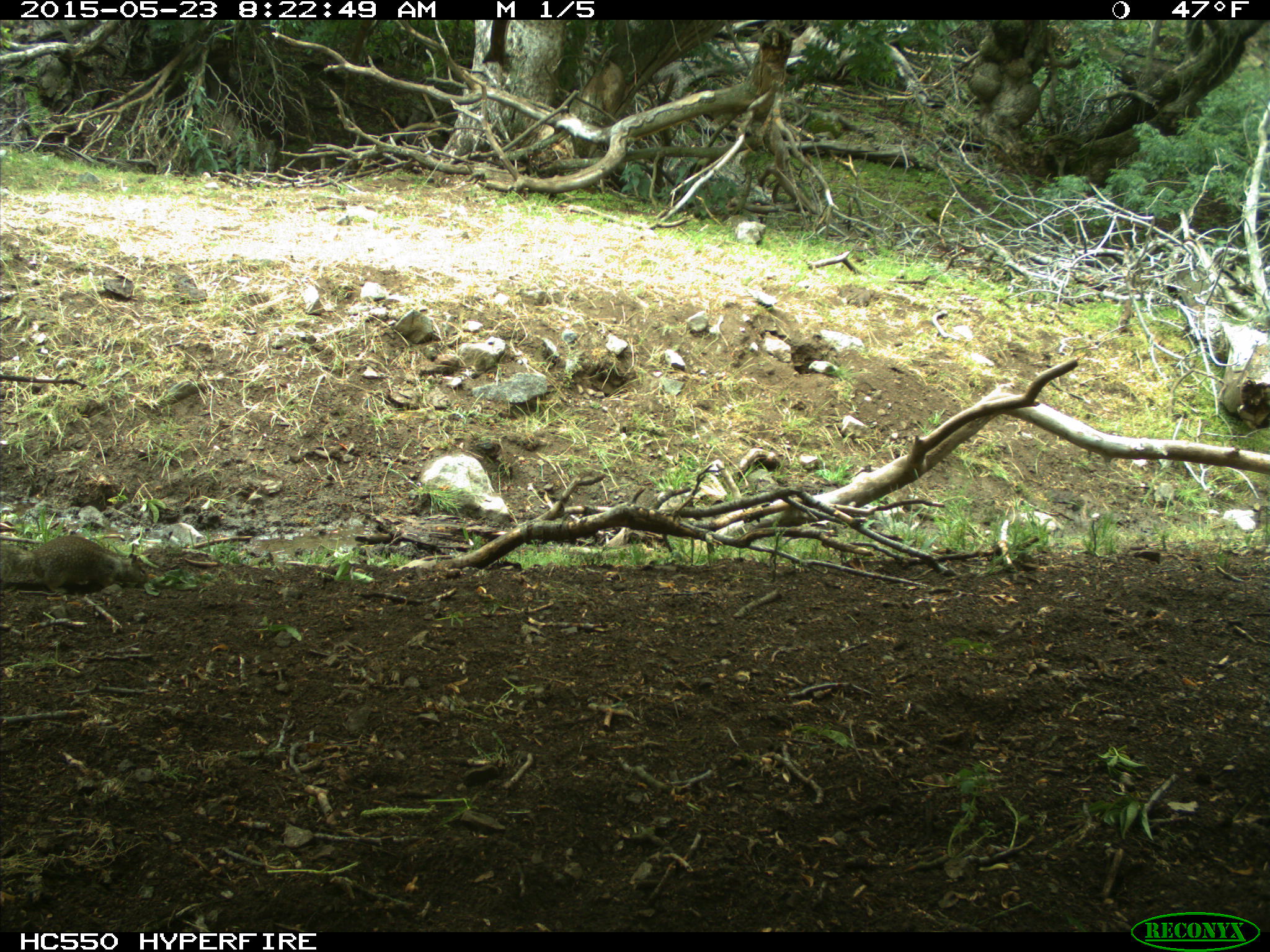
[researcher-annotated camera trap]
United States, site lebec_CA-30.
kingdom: Animalia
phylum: Chordata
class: Mammalia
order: Rodentia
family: Sciuridae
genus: Otospermophilus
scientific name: Otospermophilus beecheyi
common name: california ground squirrel